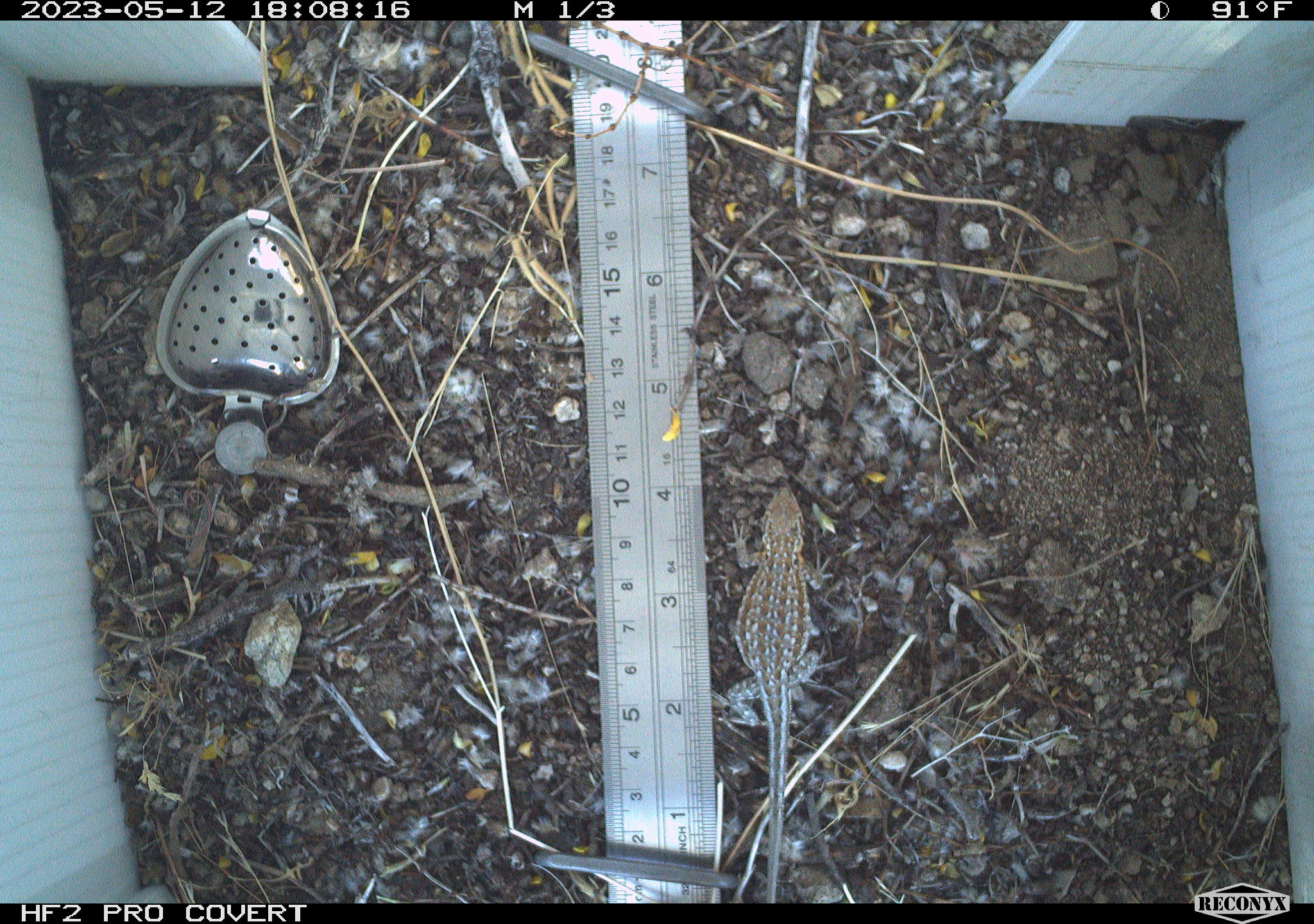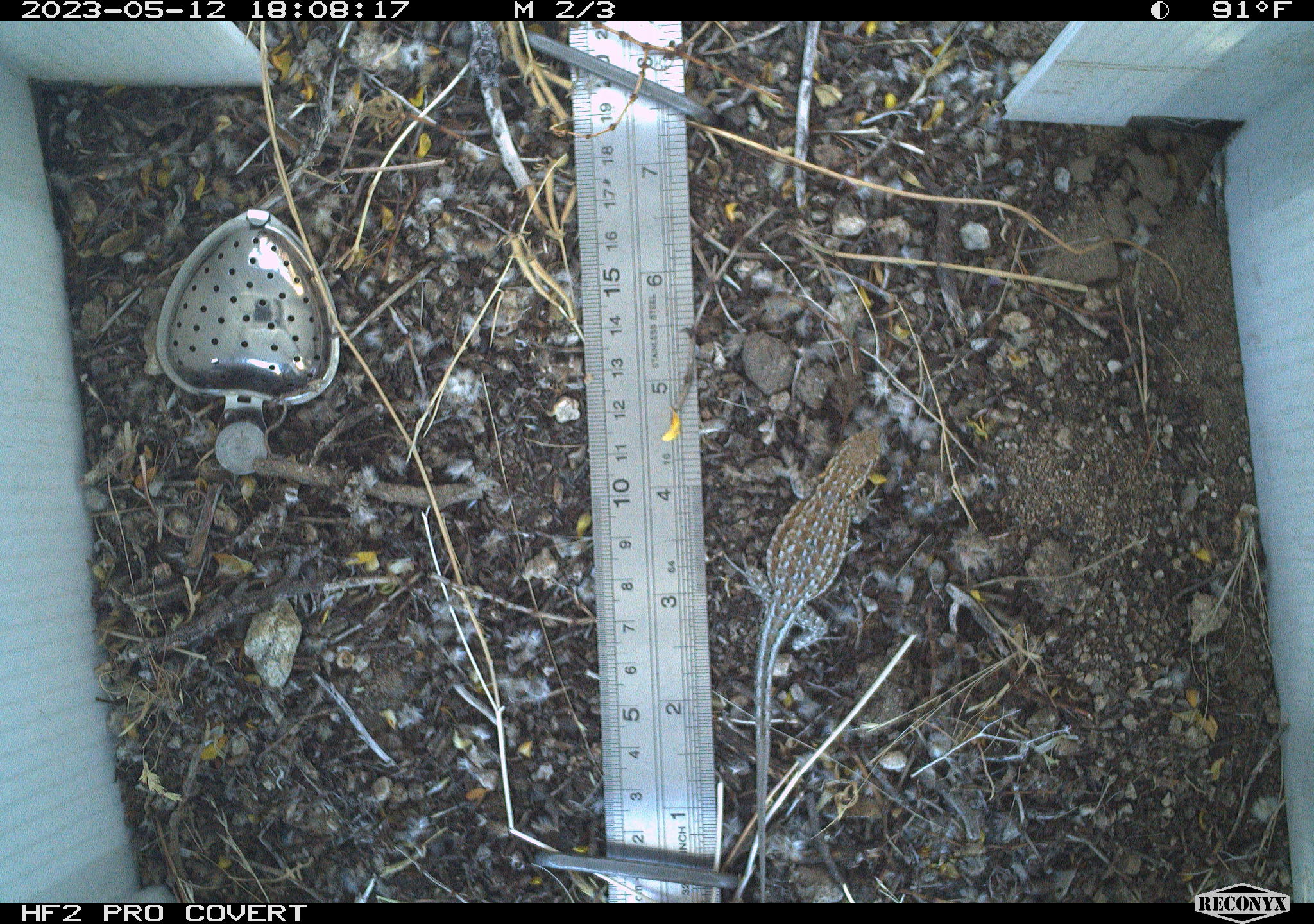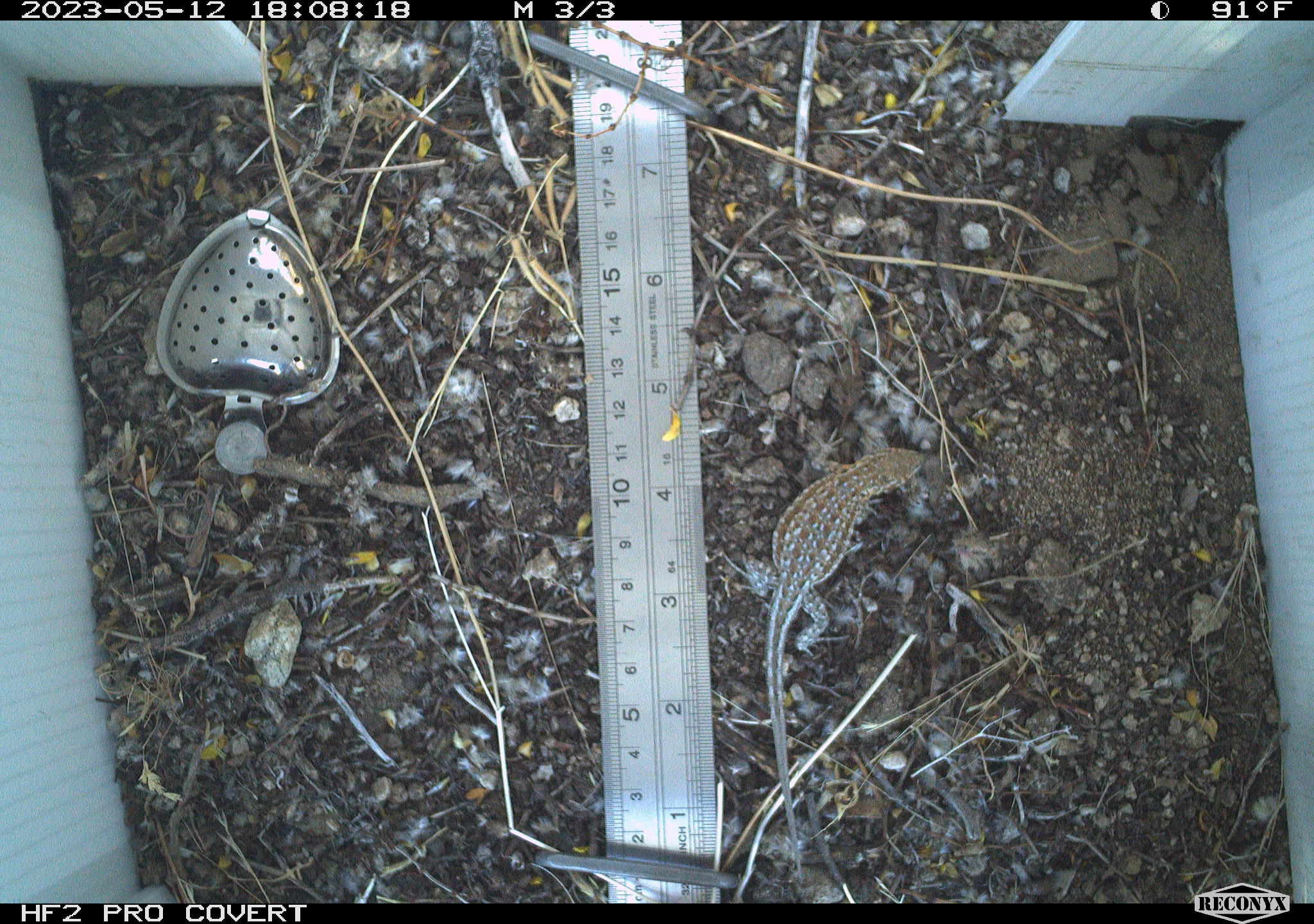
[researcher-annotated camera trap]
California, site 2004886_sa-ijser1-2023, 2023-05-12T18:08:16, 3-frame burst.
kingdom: Animalia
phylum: Chordata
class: Reptilia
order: Squamata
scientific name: Squamata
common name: lizards and snakes